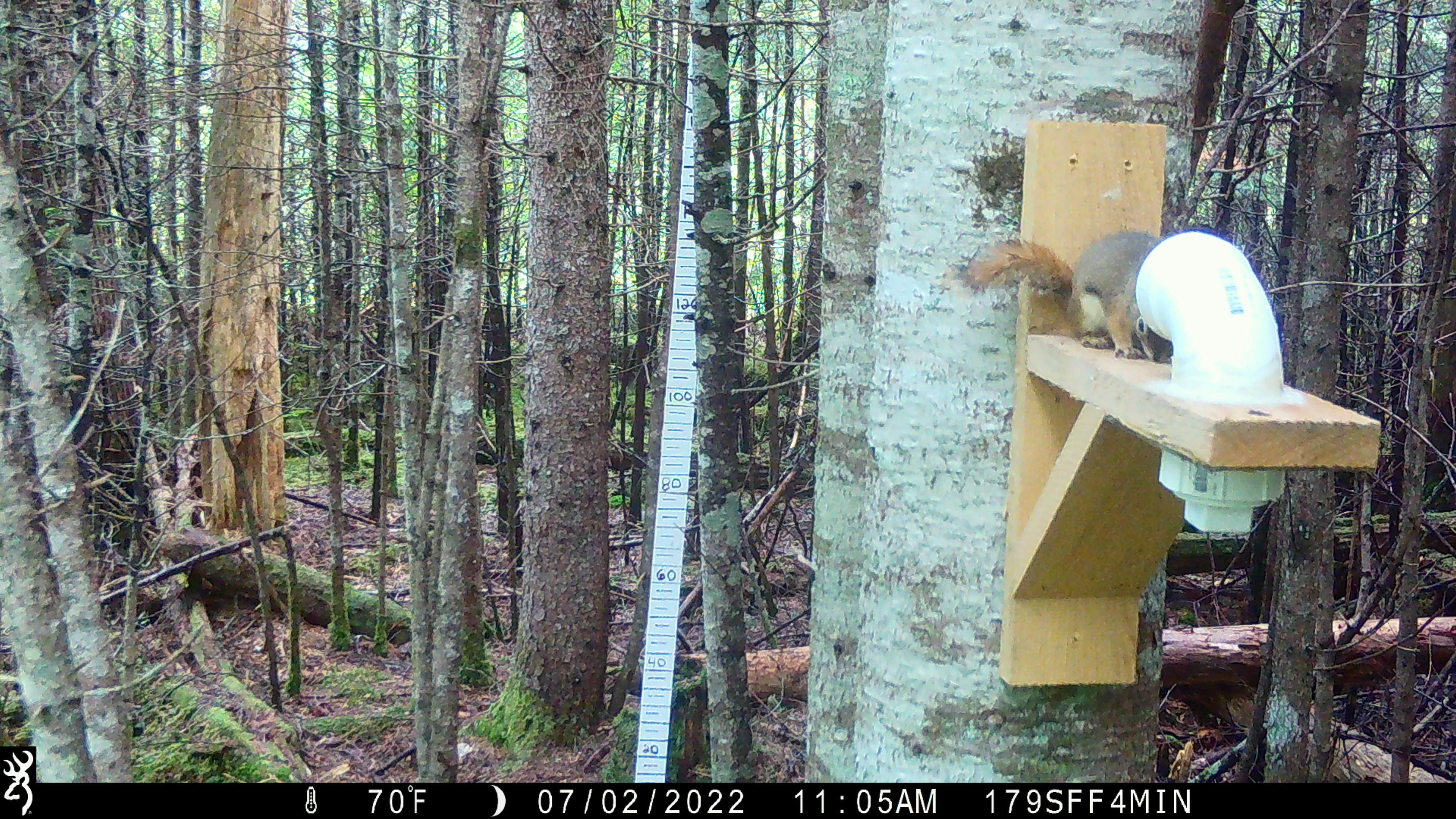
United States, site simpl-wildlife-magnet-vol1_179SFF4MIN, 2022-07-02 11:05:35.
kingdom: Animalia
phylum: Chordata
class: Mammalia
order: Rodentia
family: Sciuridae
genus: Tamiasciurus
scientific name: Tamiasciurus hudsonicus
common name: red squirrel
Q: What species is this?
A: Red squirrel (Tamiasciurus hudsonicus).